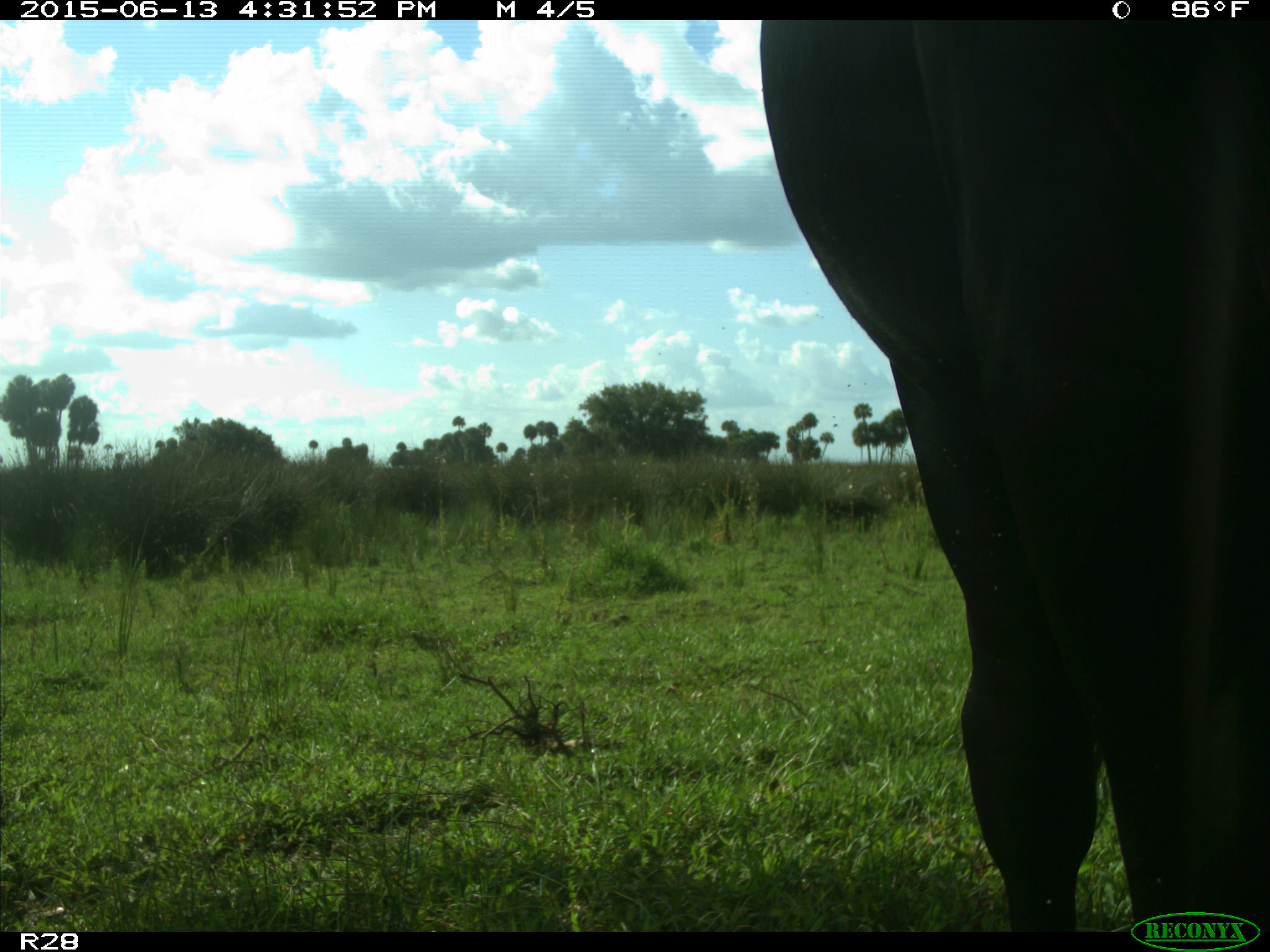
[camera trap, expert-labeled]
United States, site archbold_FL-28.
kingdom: Animalia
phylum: Chordata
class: Mammalia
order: Artiodactyla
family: Bovidae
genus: Bos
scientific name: Bos taurus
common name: domestic cow